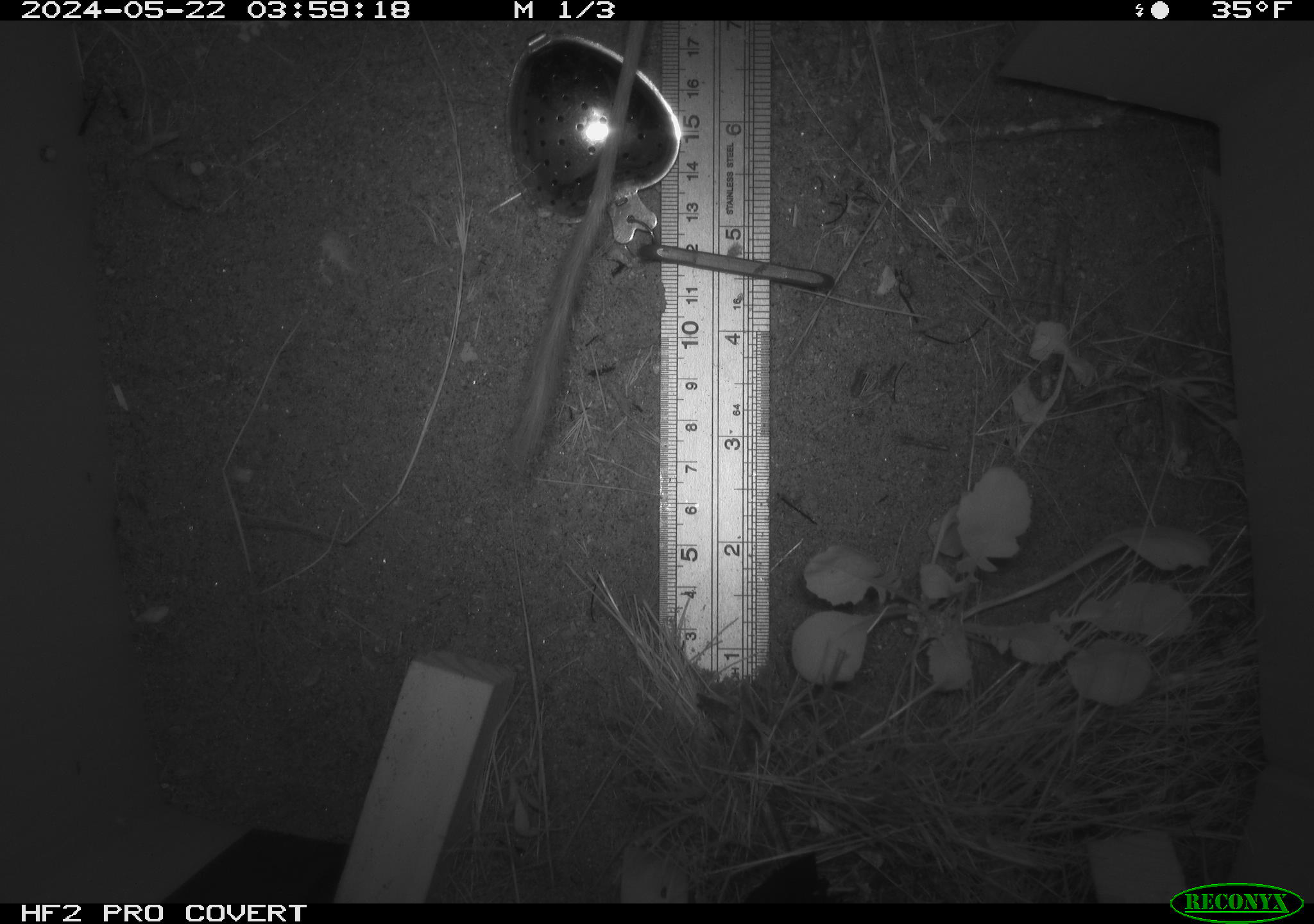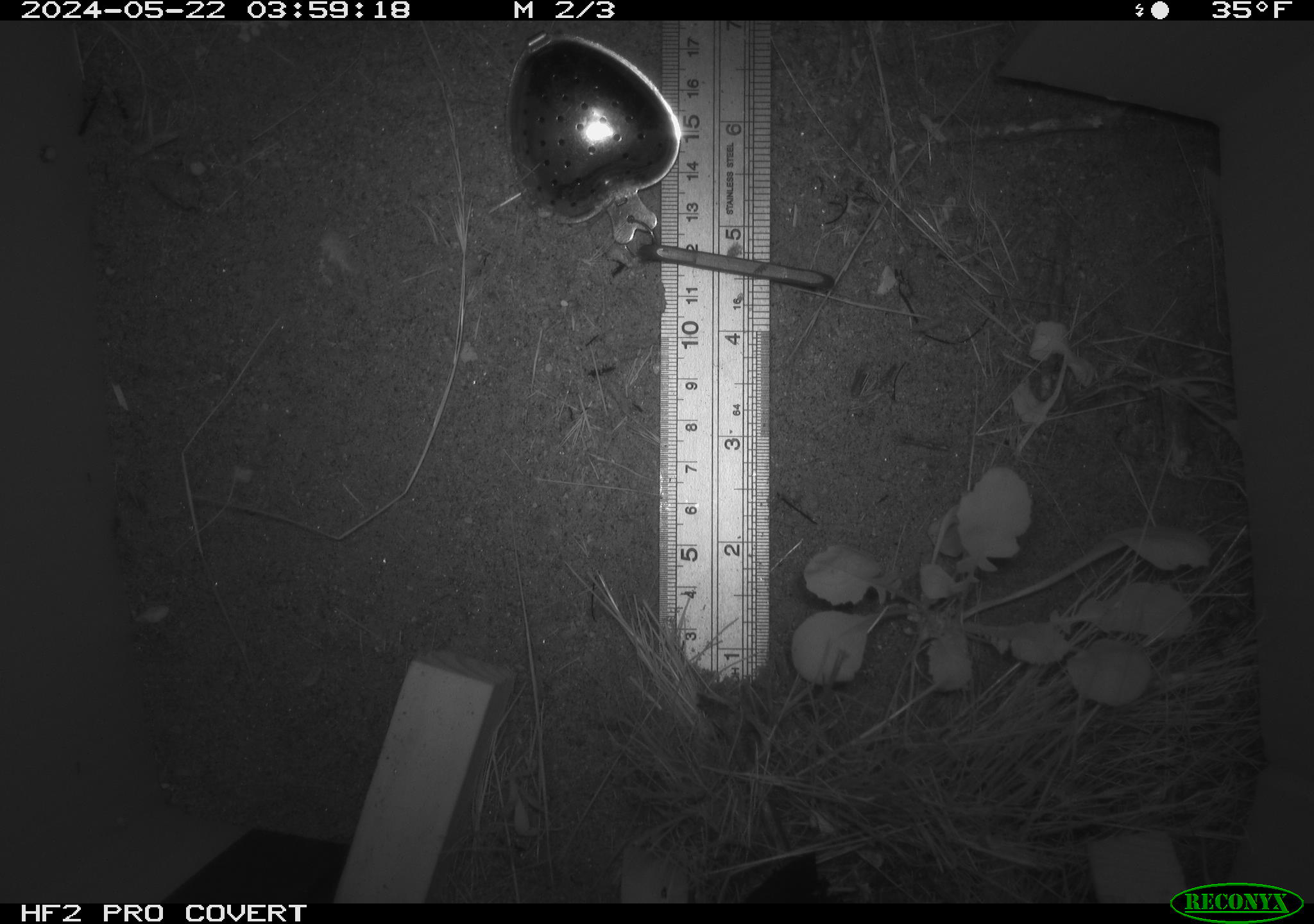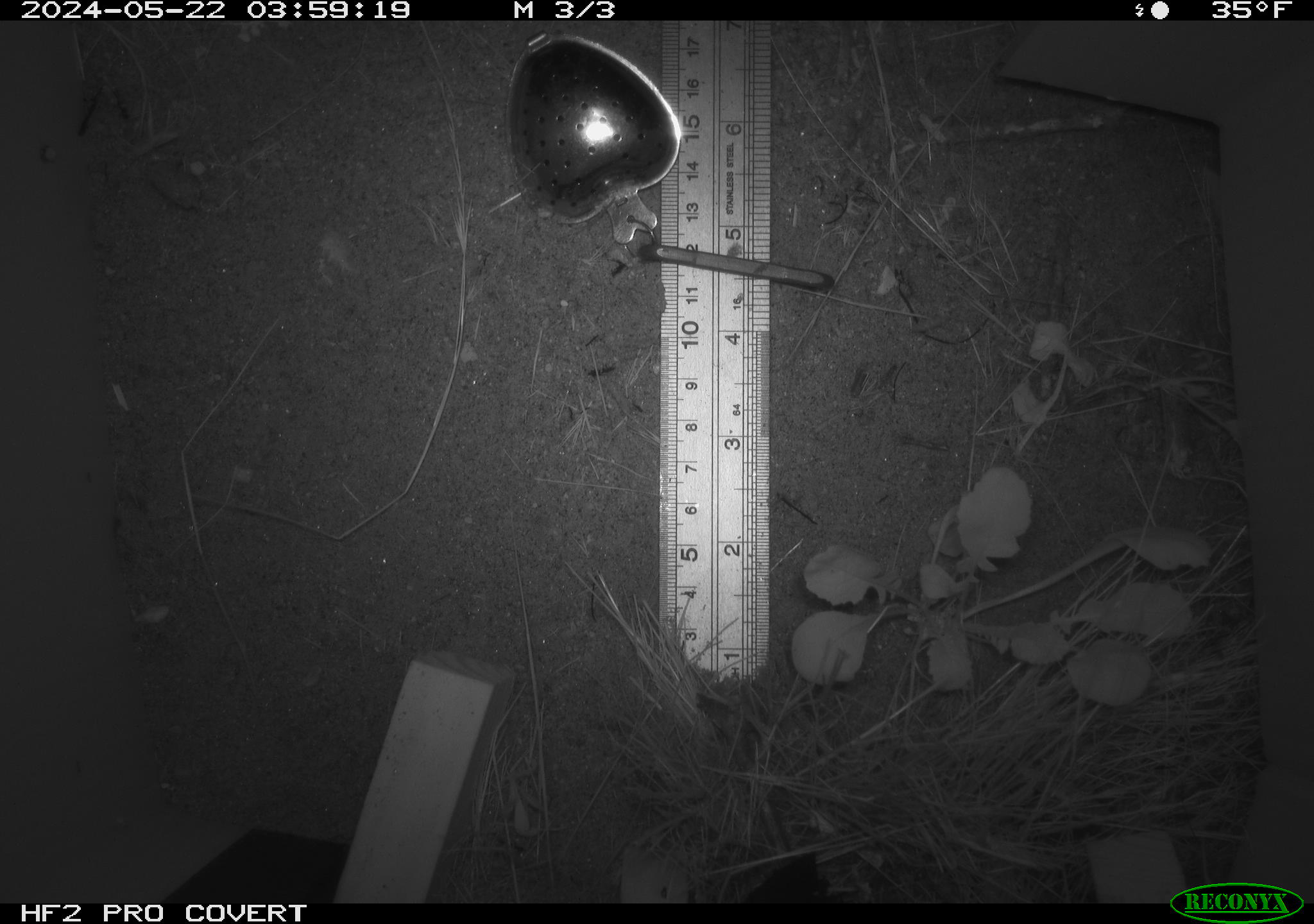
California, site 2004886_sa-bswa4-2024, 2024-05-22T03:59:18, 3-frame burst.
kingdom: Animalia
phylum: Chordata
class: Mammalia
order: Rodentia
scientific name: Rodentia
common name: rodent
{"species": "rodent (Rodentia)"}